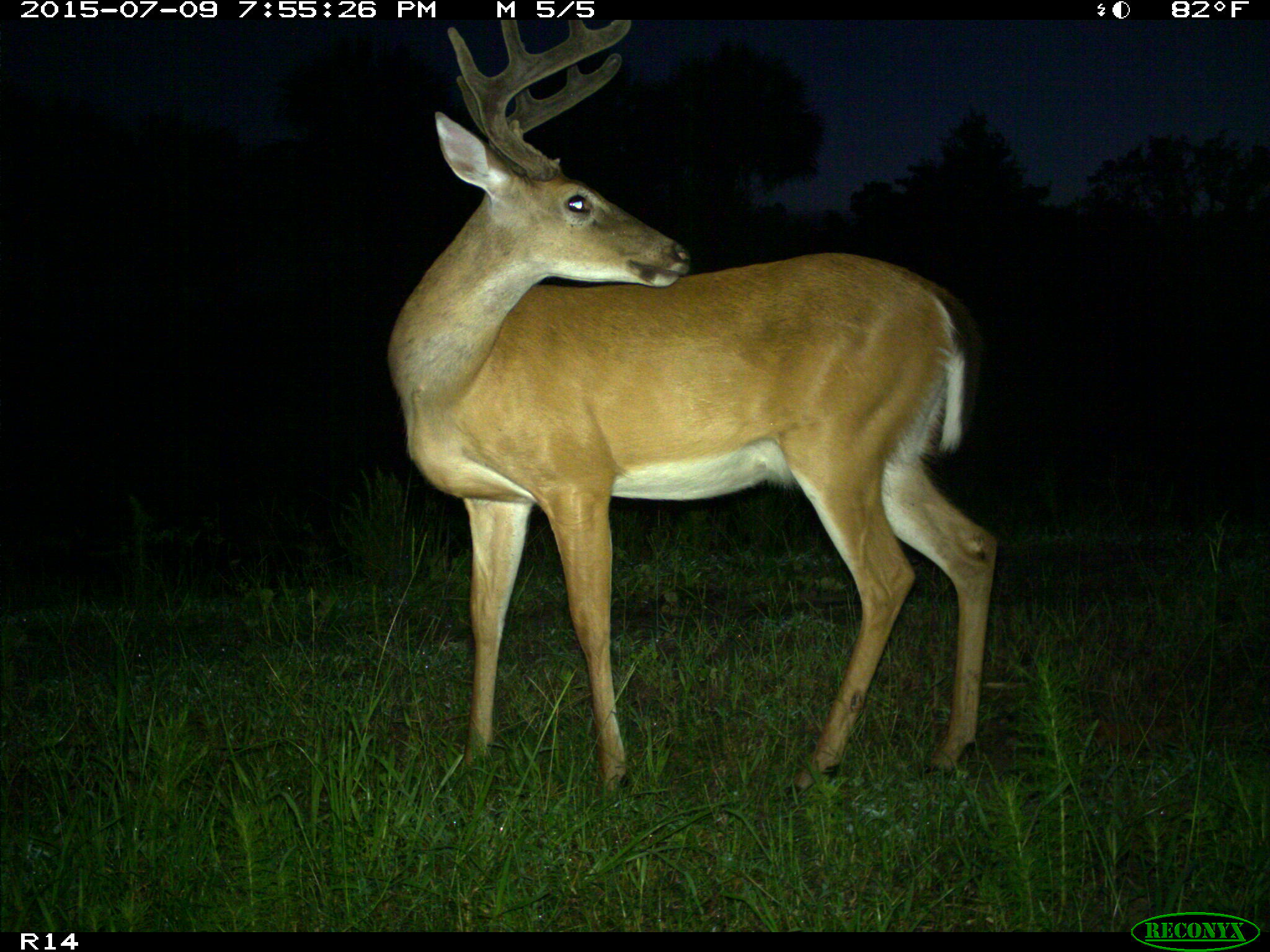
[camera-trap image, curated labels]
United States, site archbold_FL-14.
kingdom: Animalia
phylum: Chordata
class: Mammalia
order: Artiodactyla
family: Cervidae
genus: Odocoileus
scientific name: Odocoileus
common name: deer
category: unidentified deer